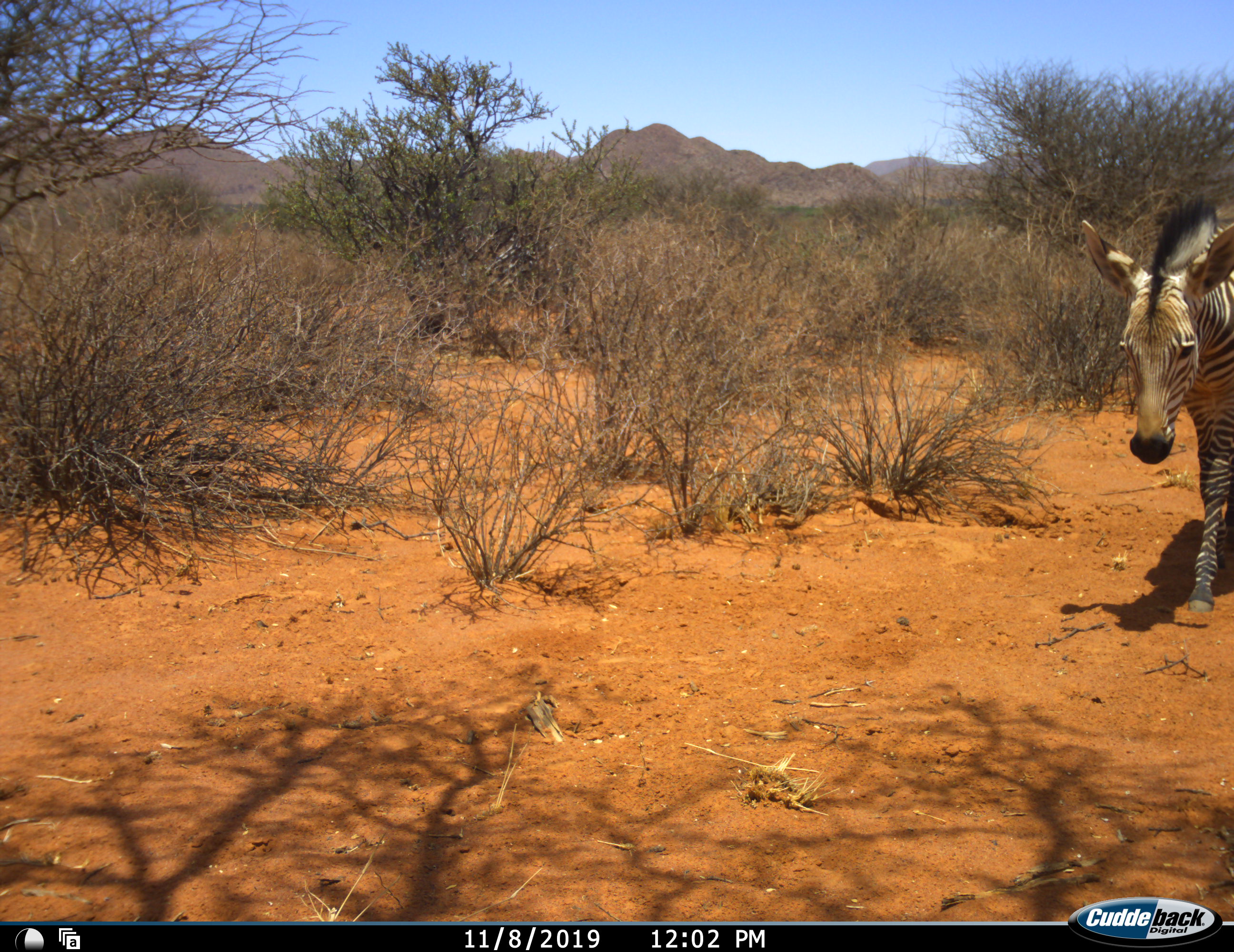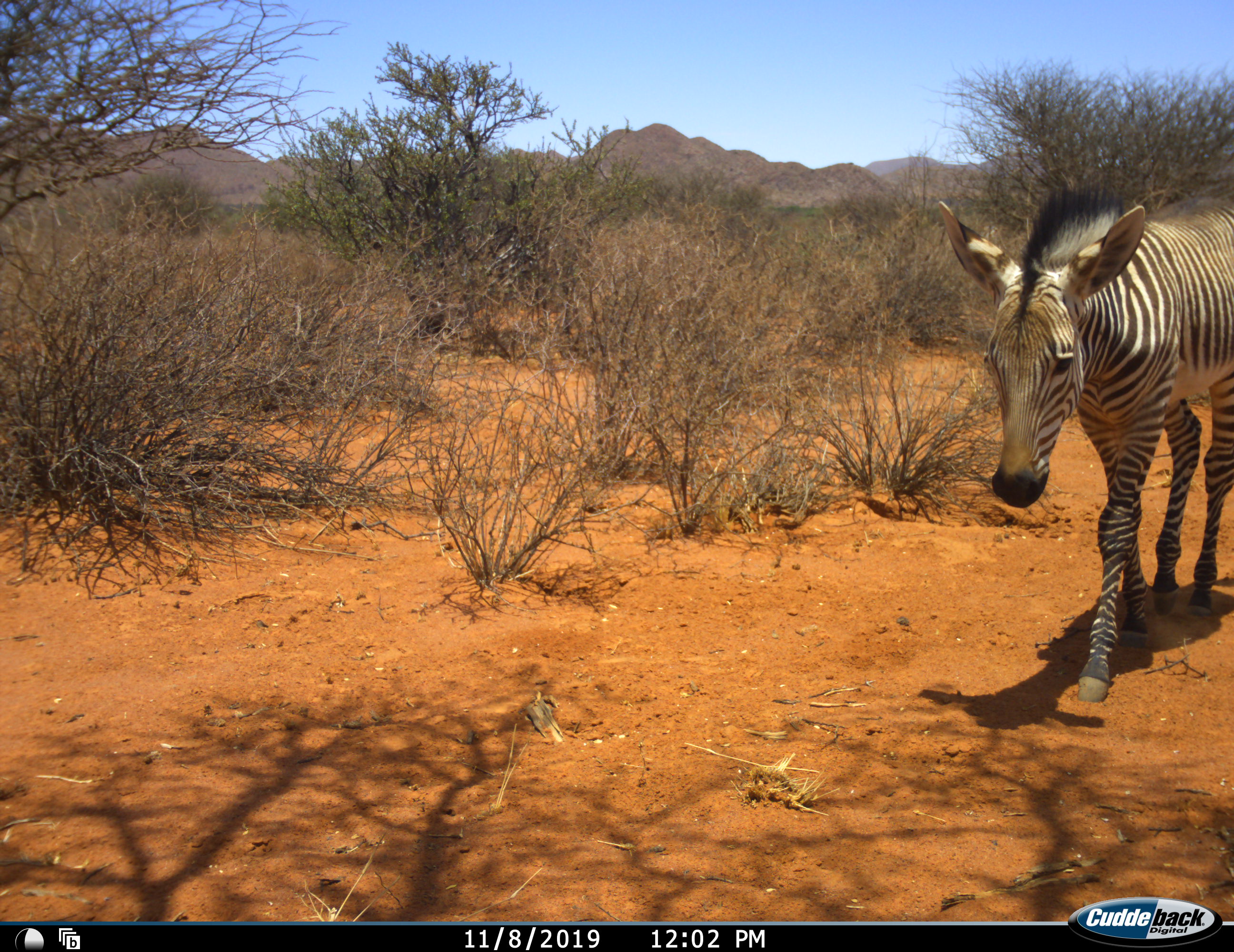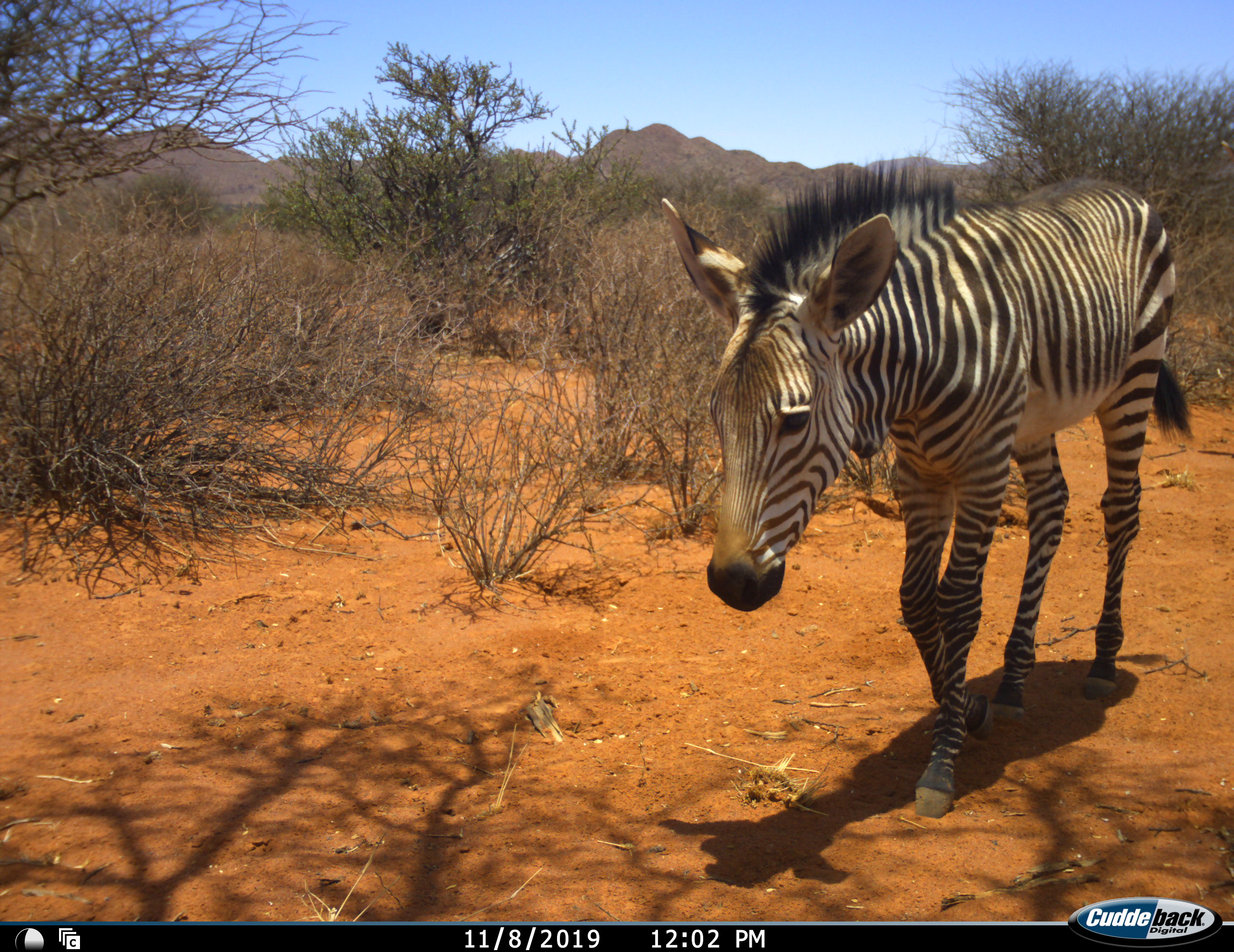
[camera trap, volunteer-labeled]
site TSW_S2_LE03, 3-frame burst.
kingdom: Animalia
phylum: Chordata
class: Mammalia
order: Perissodactyla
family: Equidae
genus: Equus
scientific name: Equus zebra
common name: mountain zebra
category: zebramountain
Zebramountain (mountain zebra) (Equus zebra), count 1. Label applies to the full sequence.